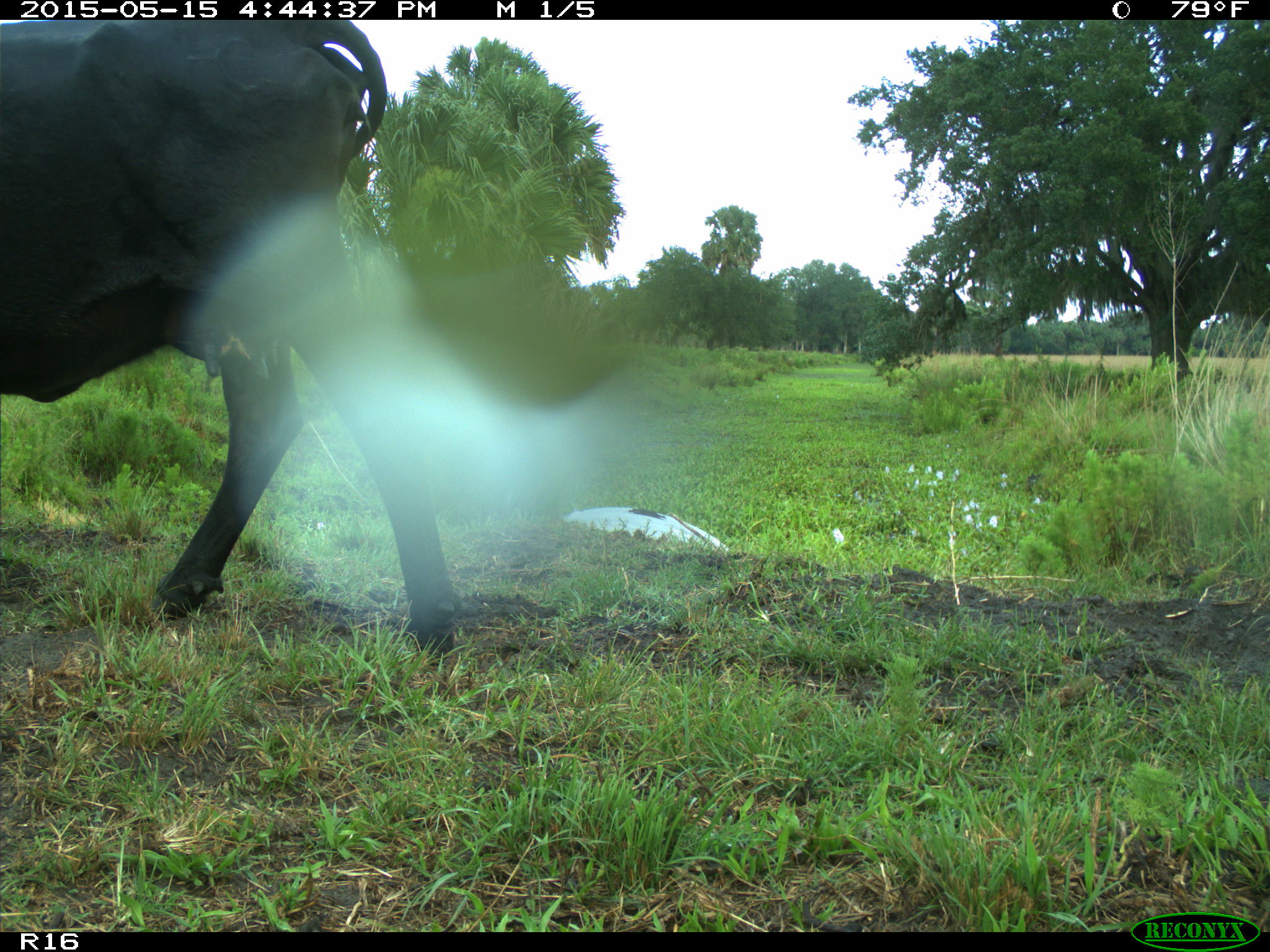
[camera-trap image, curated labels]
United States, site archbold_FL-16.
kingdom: Animalia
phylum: Chordata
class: Mammalia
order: Artiodactyla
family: Bovidae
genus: Bos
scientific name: Bos taurus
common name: domestic cow